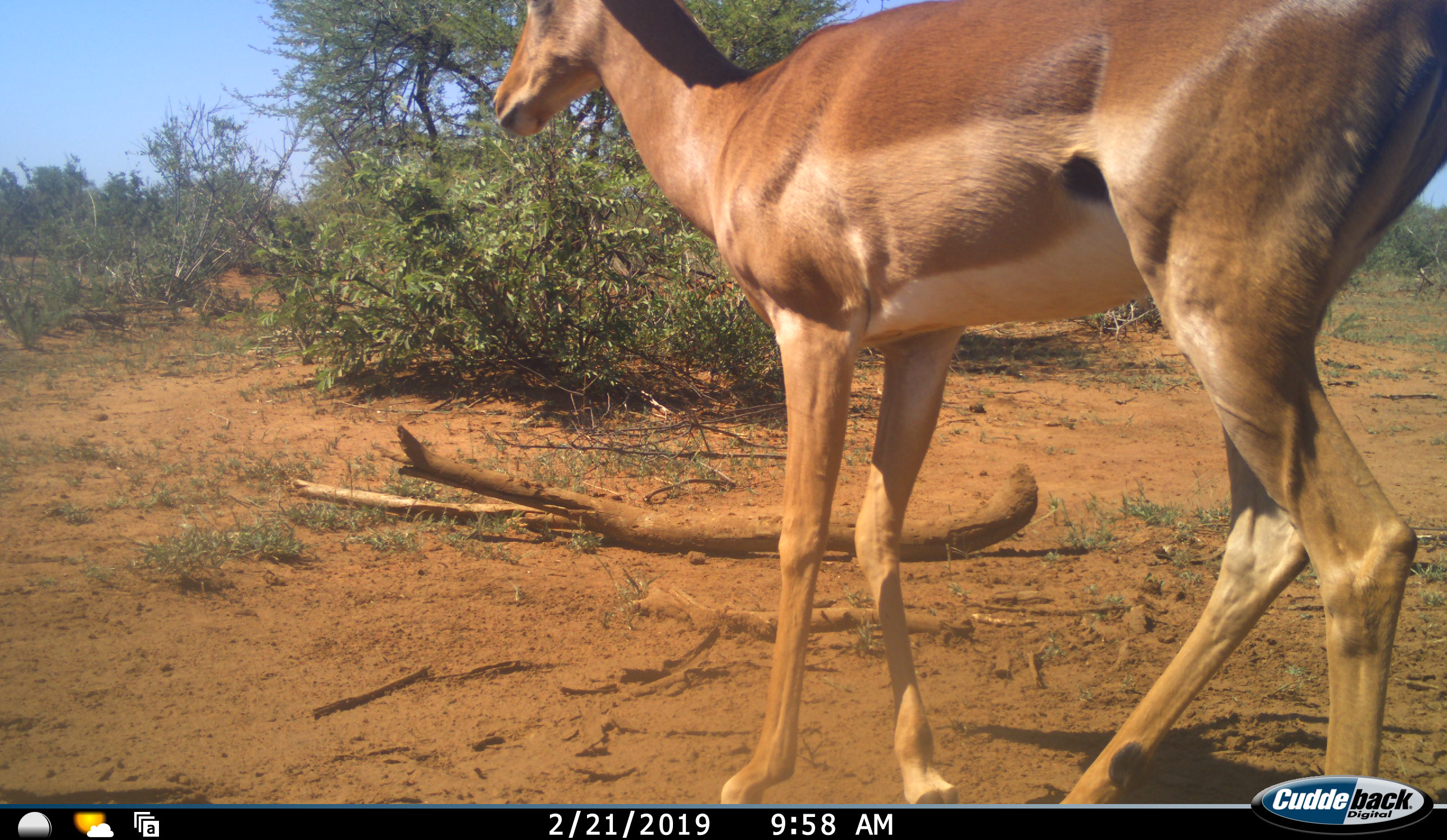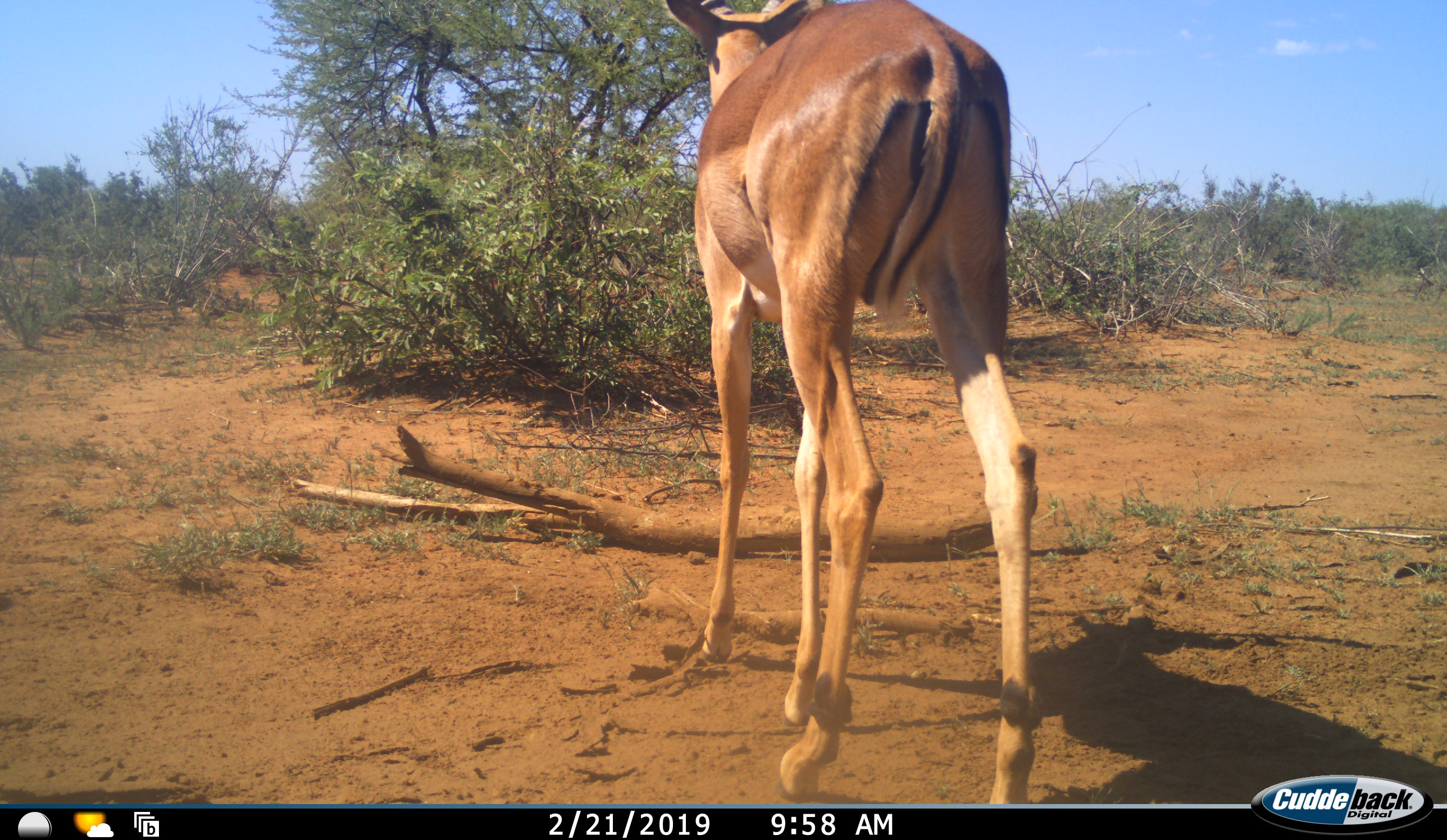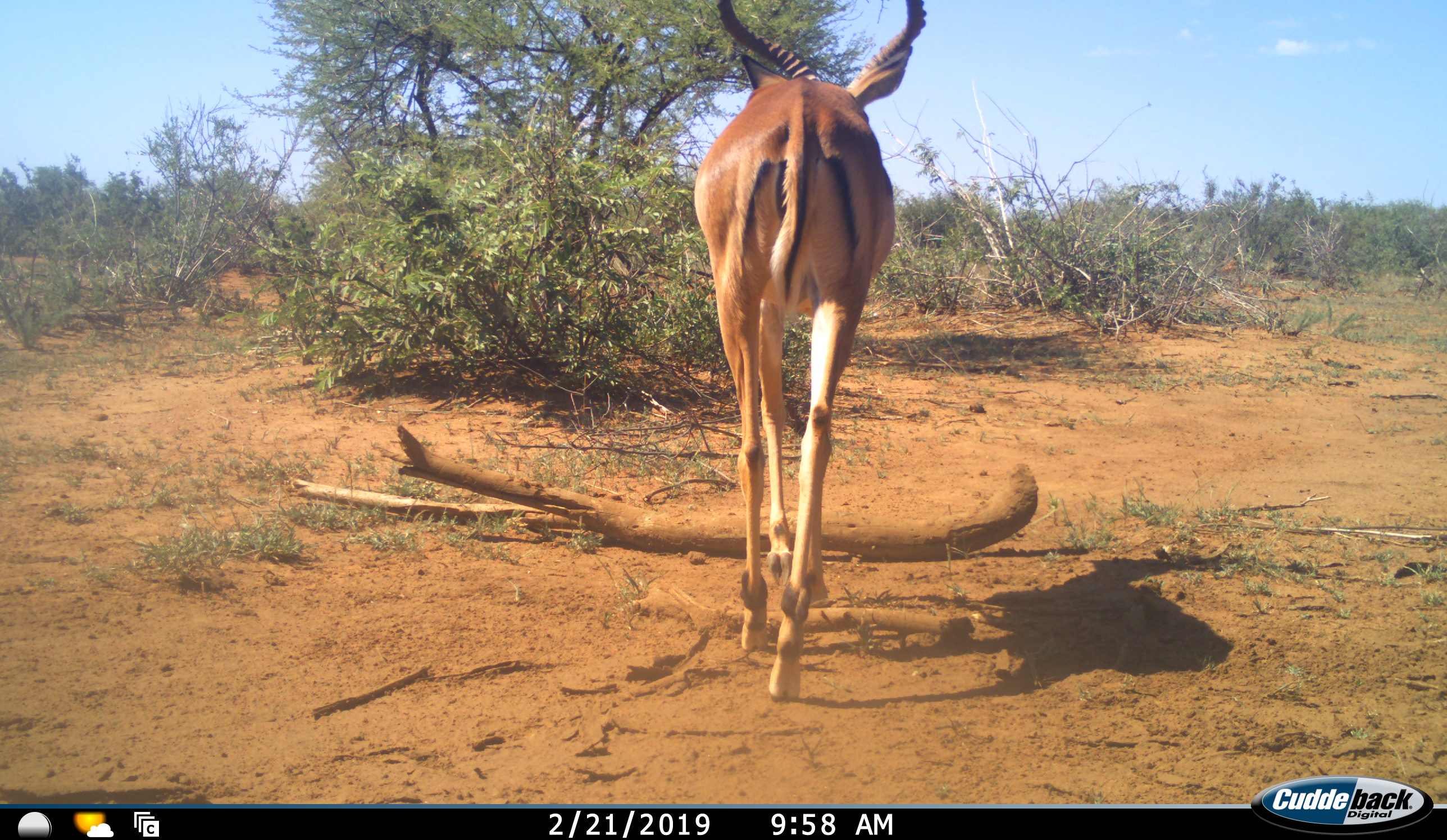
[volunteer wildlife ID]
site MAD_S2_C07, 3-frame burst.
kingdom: Animalia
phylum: Chordata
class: Mammalia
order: Artiodactyla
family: Bovidae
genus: Aepyceros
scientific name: Aepyceros melampus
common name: impala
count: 1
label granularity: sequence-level